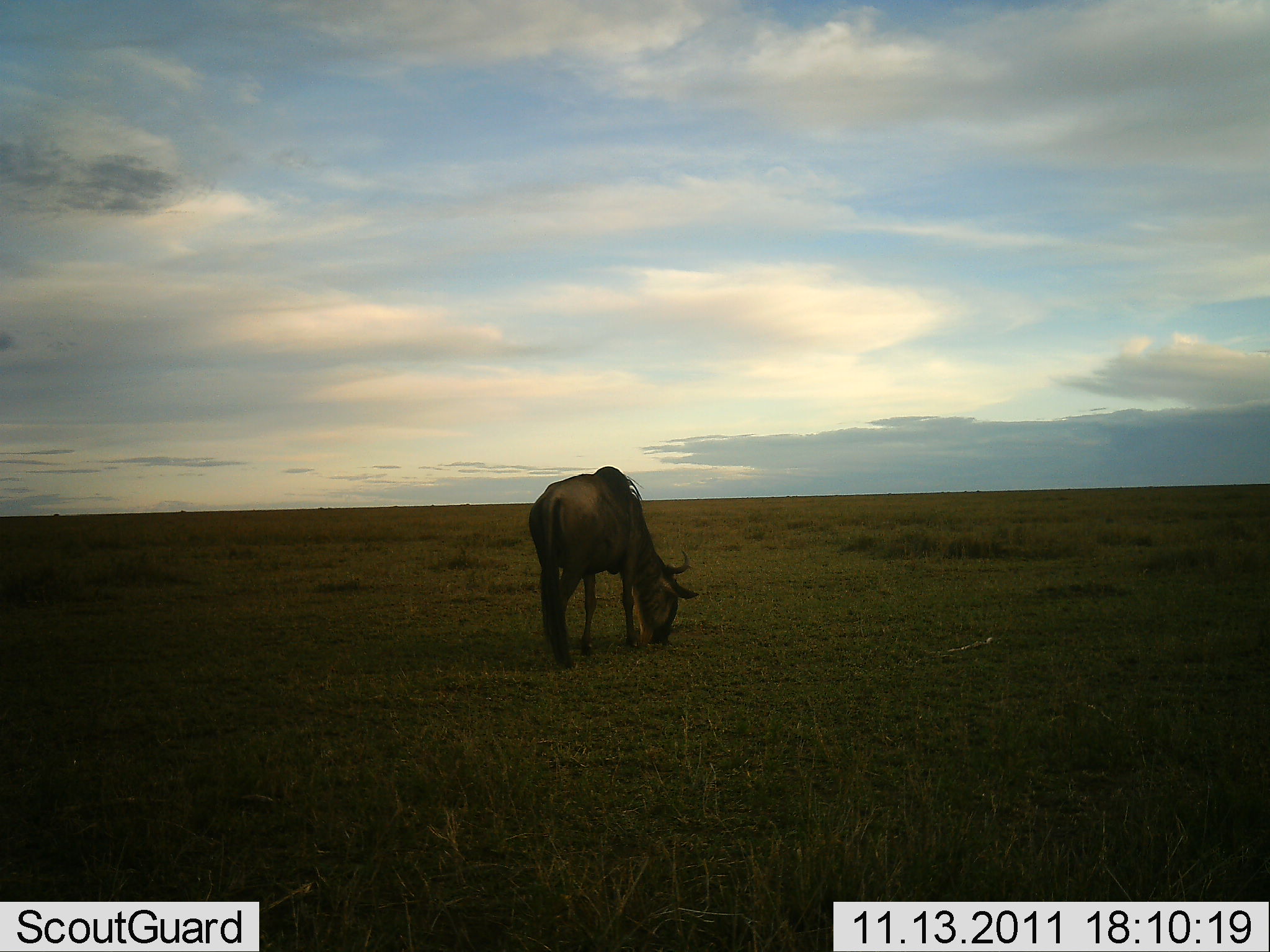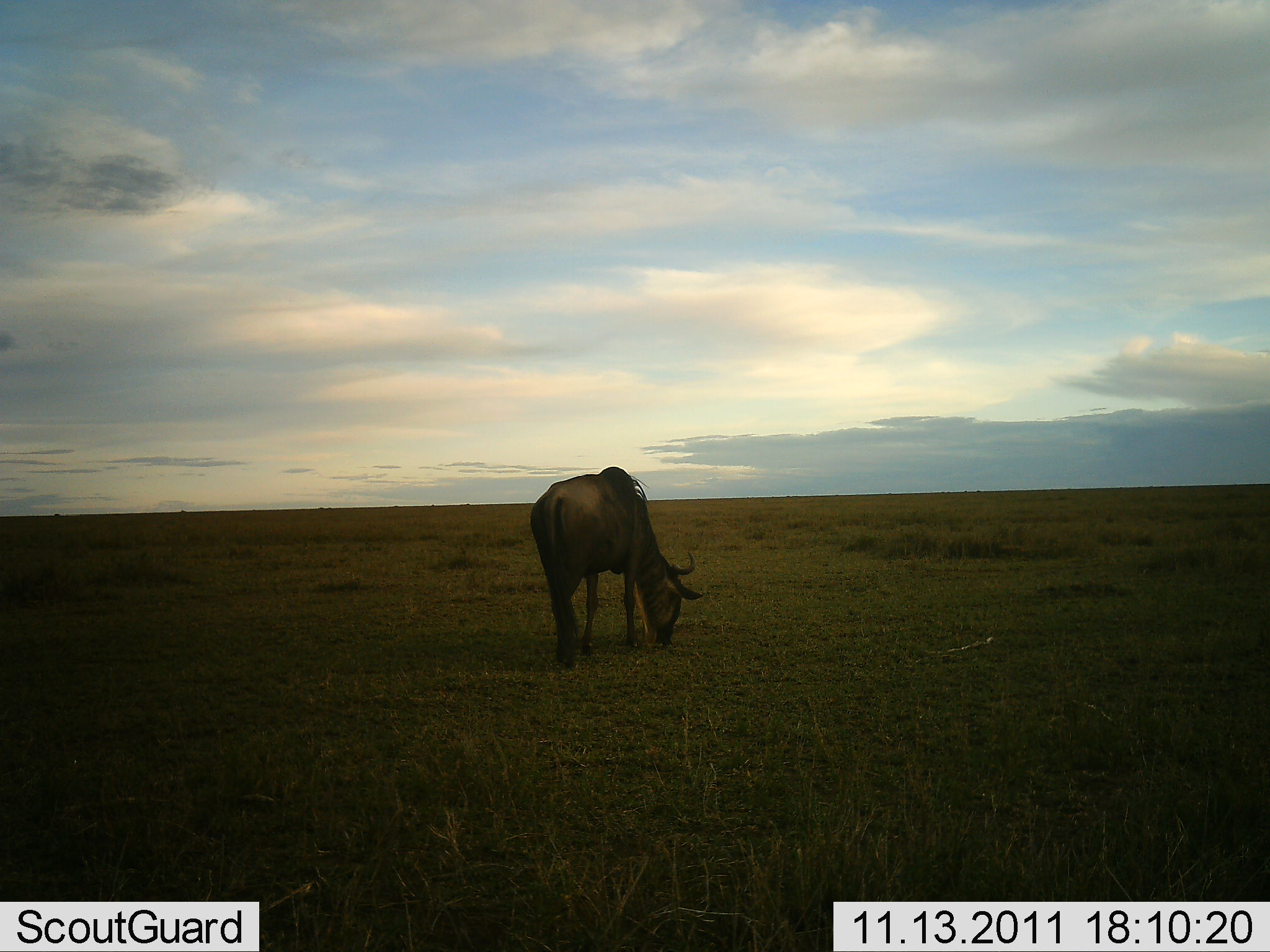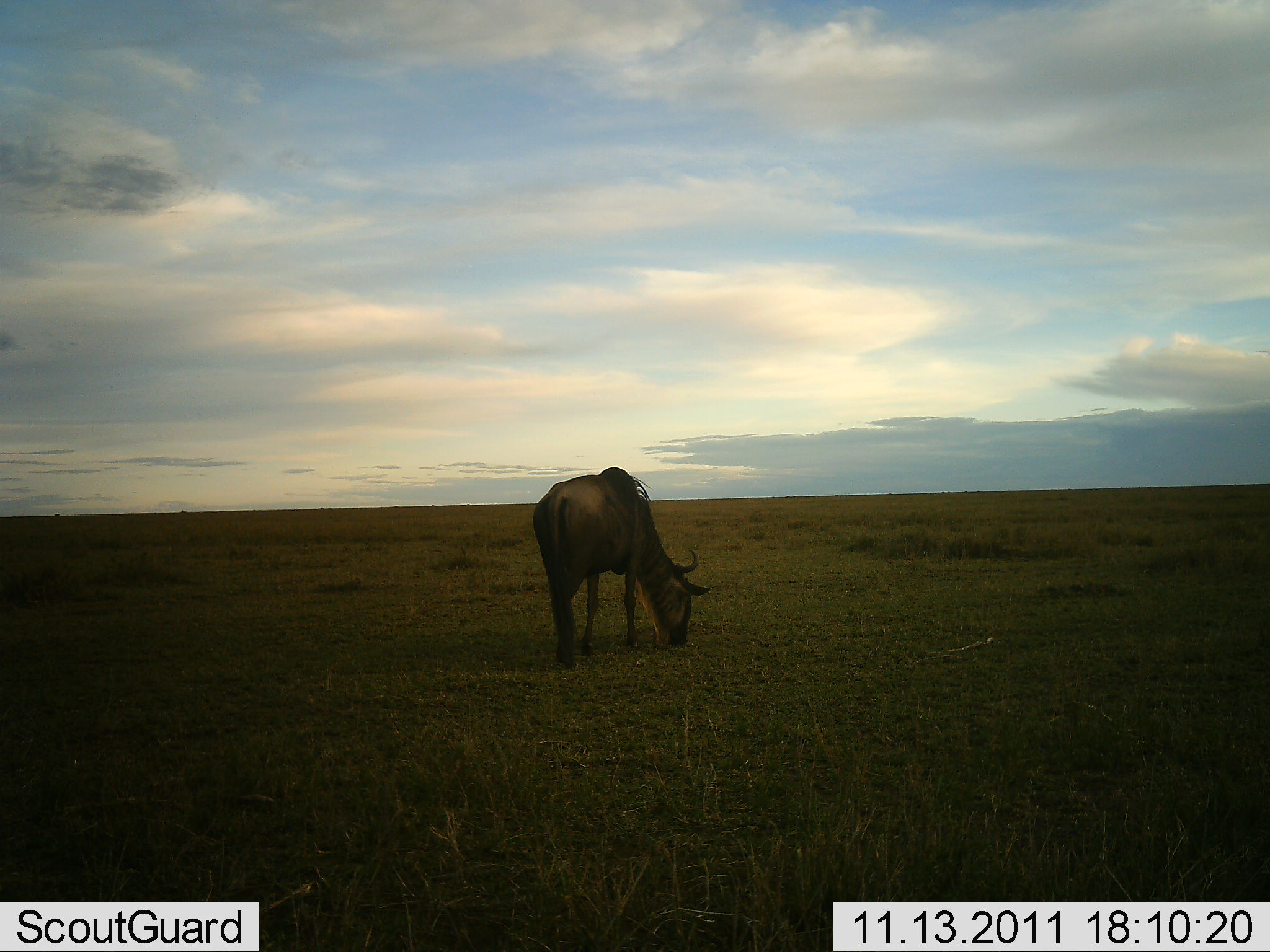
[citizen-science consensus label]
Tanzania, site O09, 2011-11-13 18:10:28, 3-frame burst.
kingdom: Animalia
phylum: Chordata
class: Mammalia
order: Artiodactyla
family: Bovidae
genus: Connochaetes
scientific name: Connochaetes taurinus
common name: blue wildebeest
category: wildebeest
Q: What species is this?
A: Wildebeest (blue wildebeest) (Connochaetes taurinus).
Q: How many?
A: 1.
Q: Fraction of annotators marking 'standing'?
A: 0%.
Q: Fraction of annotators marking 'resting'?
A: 0%.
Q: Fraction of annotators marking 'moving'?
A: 0%.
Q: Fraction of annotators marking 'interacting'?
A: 0%.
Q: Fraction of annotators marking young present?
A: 0%.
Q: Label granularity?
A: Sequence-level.